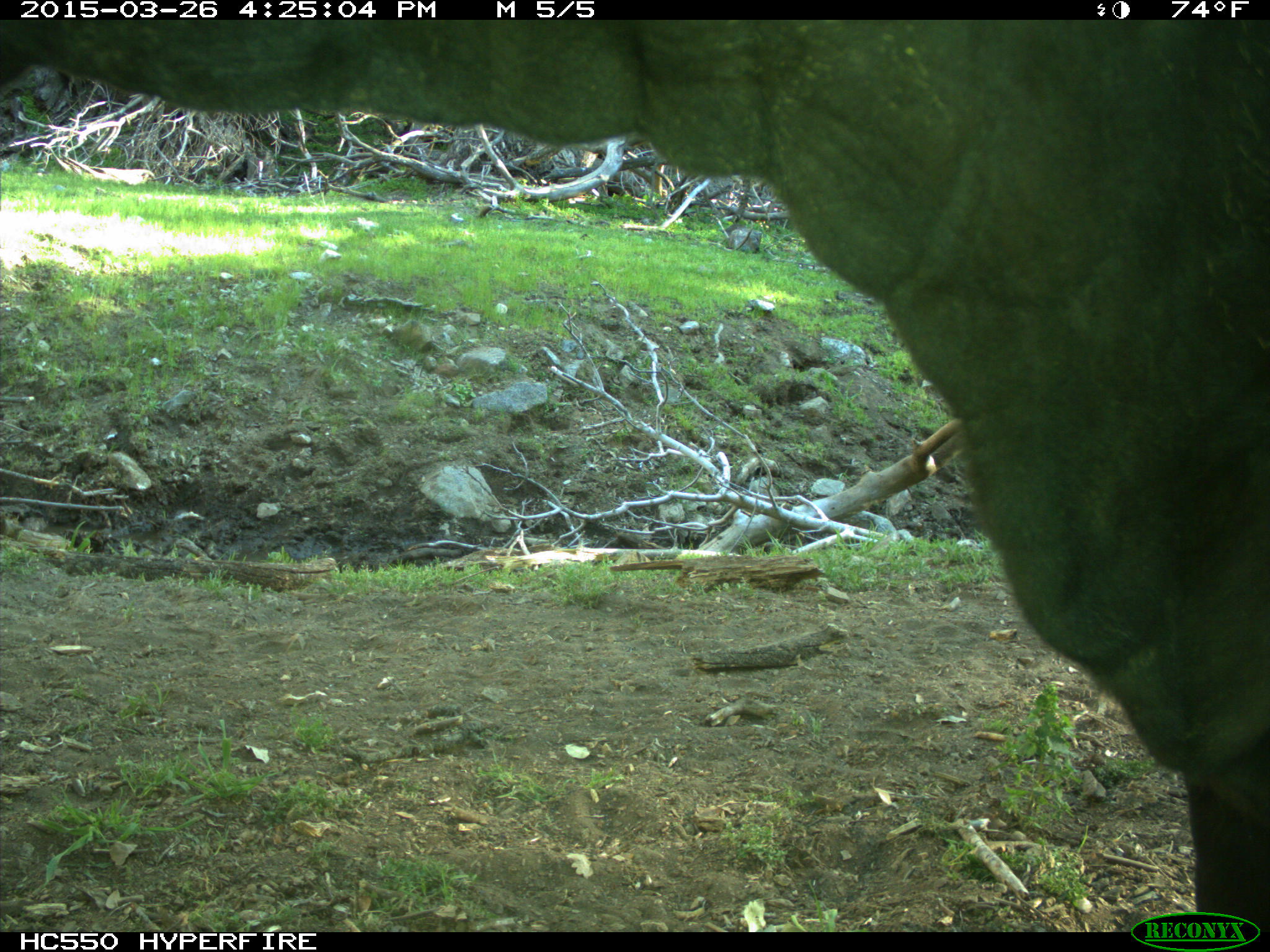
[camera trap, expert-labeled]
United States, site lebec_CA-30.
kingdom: Animalia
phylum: Chordata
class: Mammalia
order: Artiodactyla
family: Bovidae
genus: Bos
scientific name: Bos taurus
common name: domestic cow